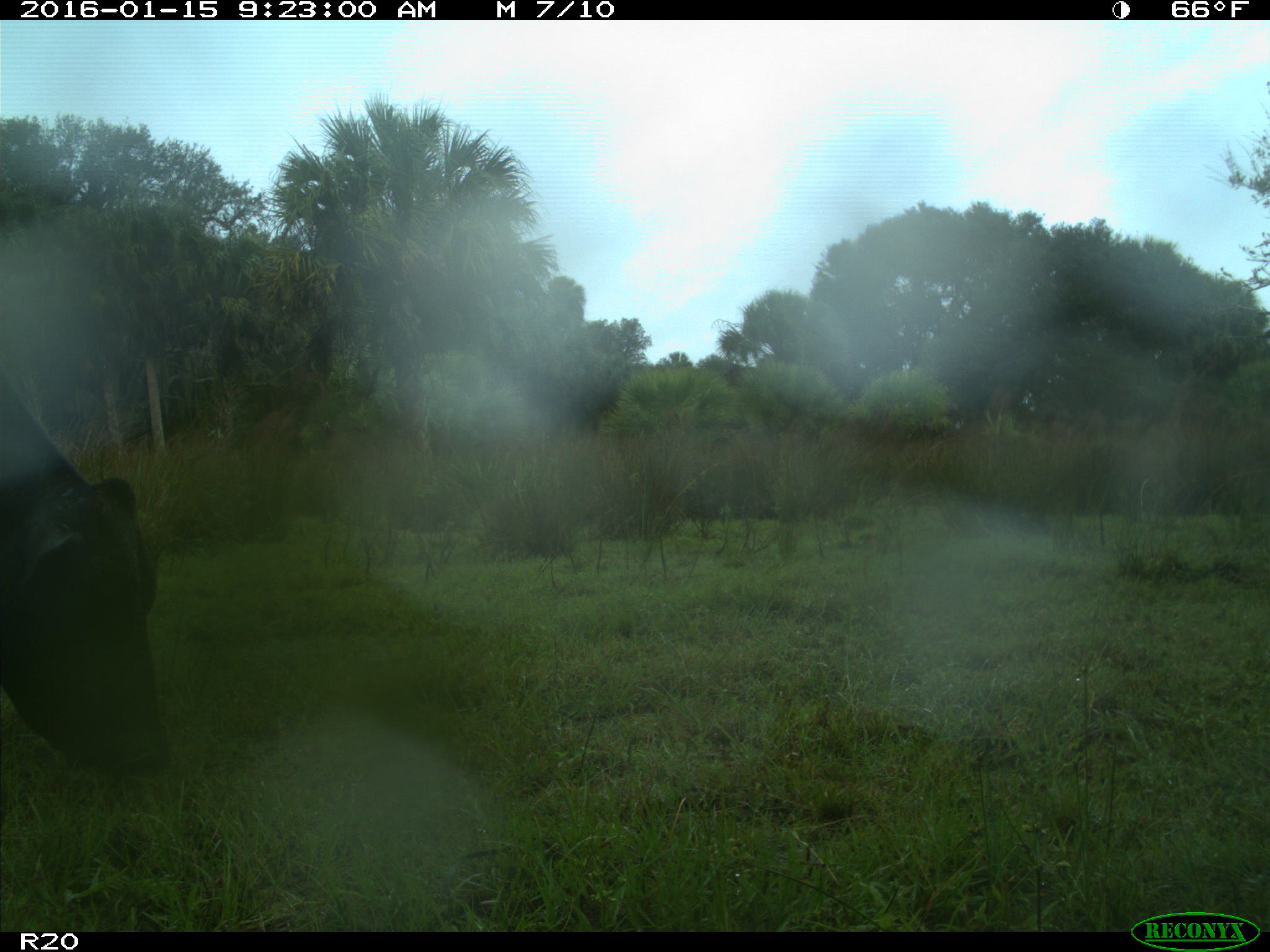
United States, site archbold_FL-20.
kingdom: Animalia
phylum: Chordata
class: Mammalia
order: Artiodactyla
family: Bovidae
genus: Bos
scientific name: Bos taurus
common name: domestic cow